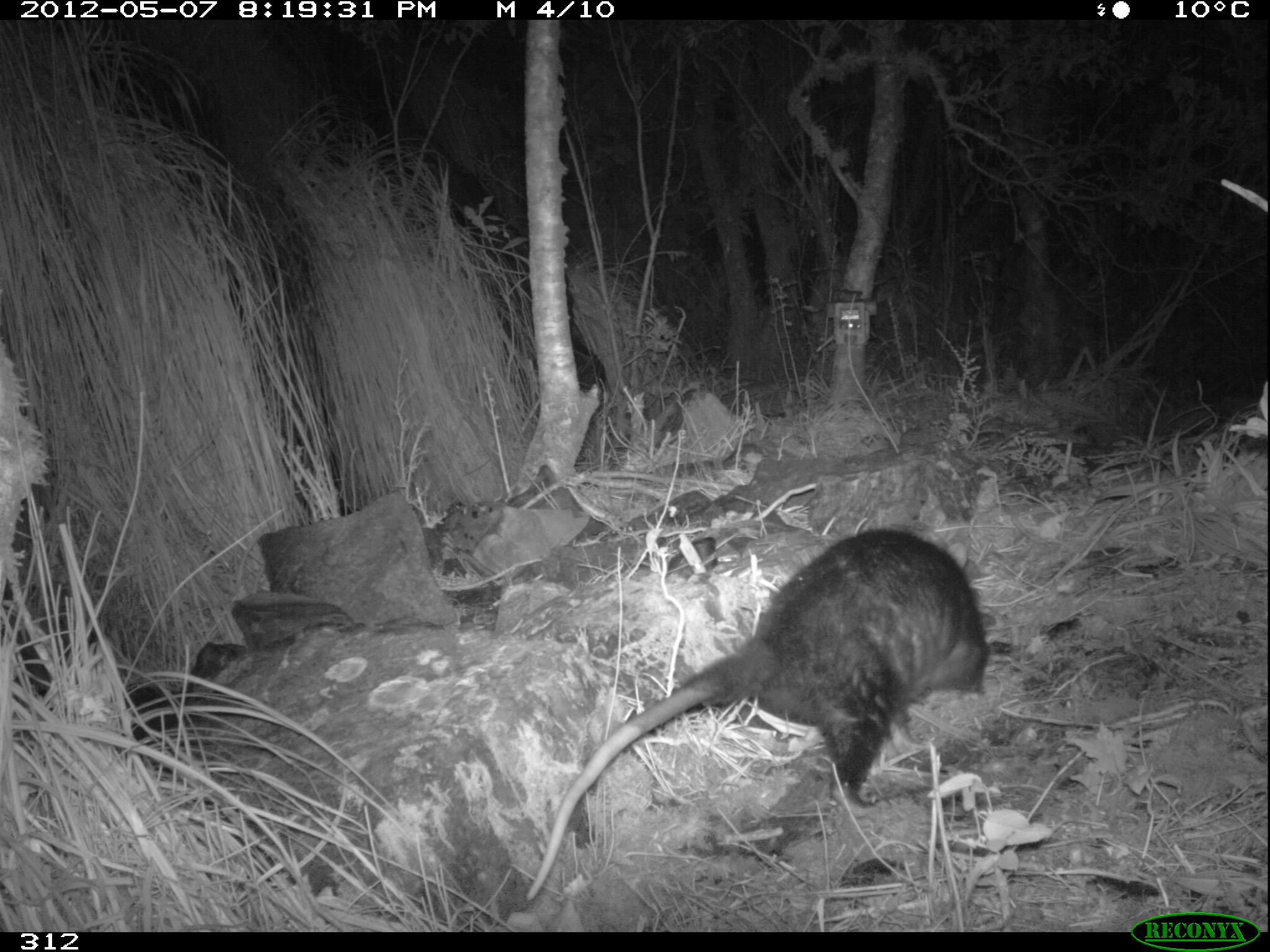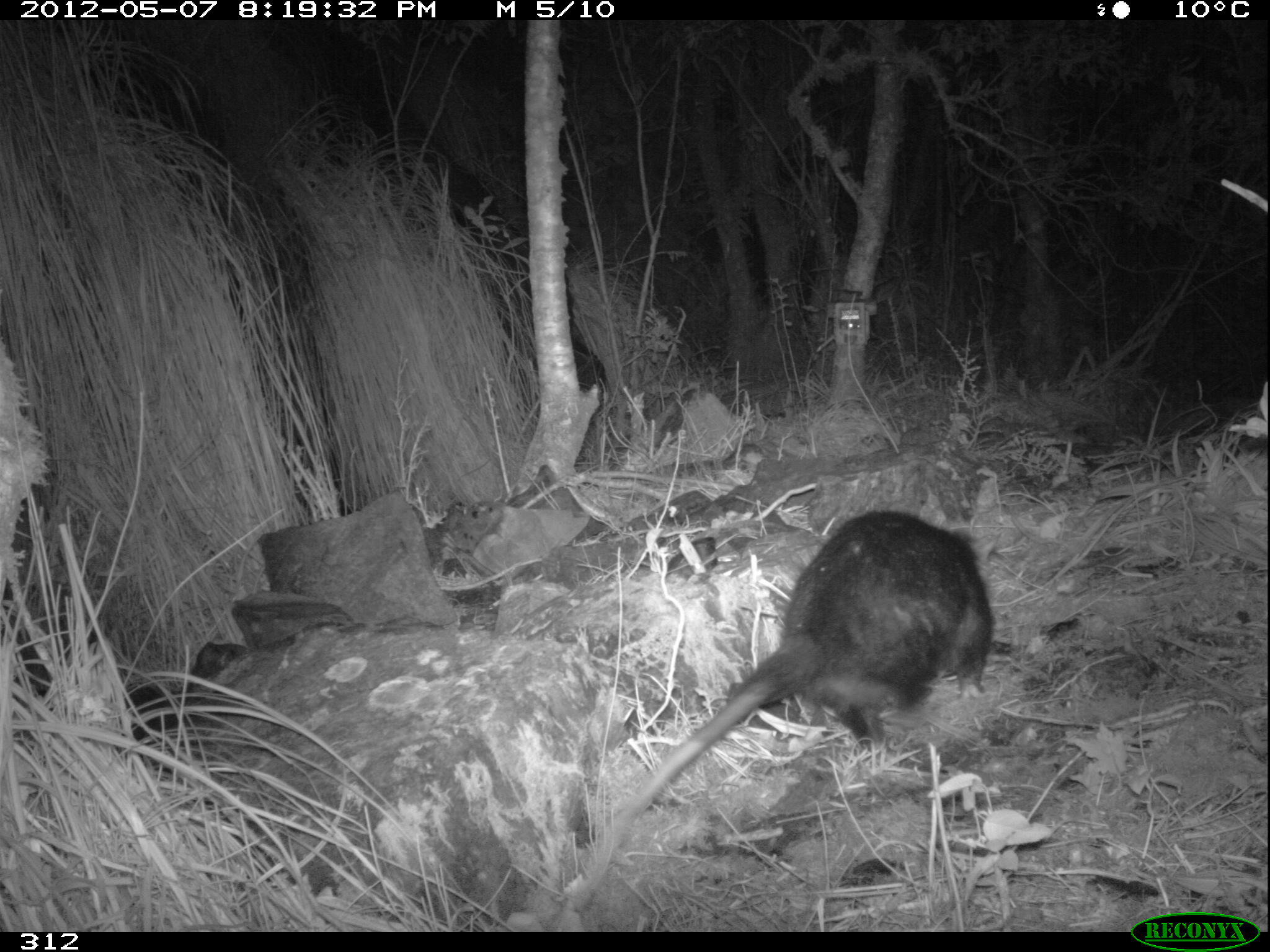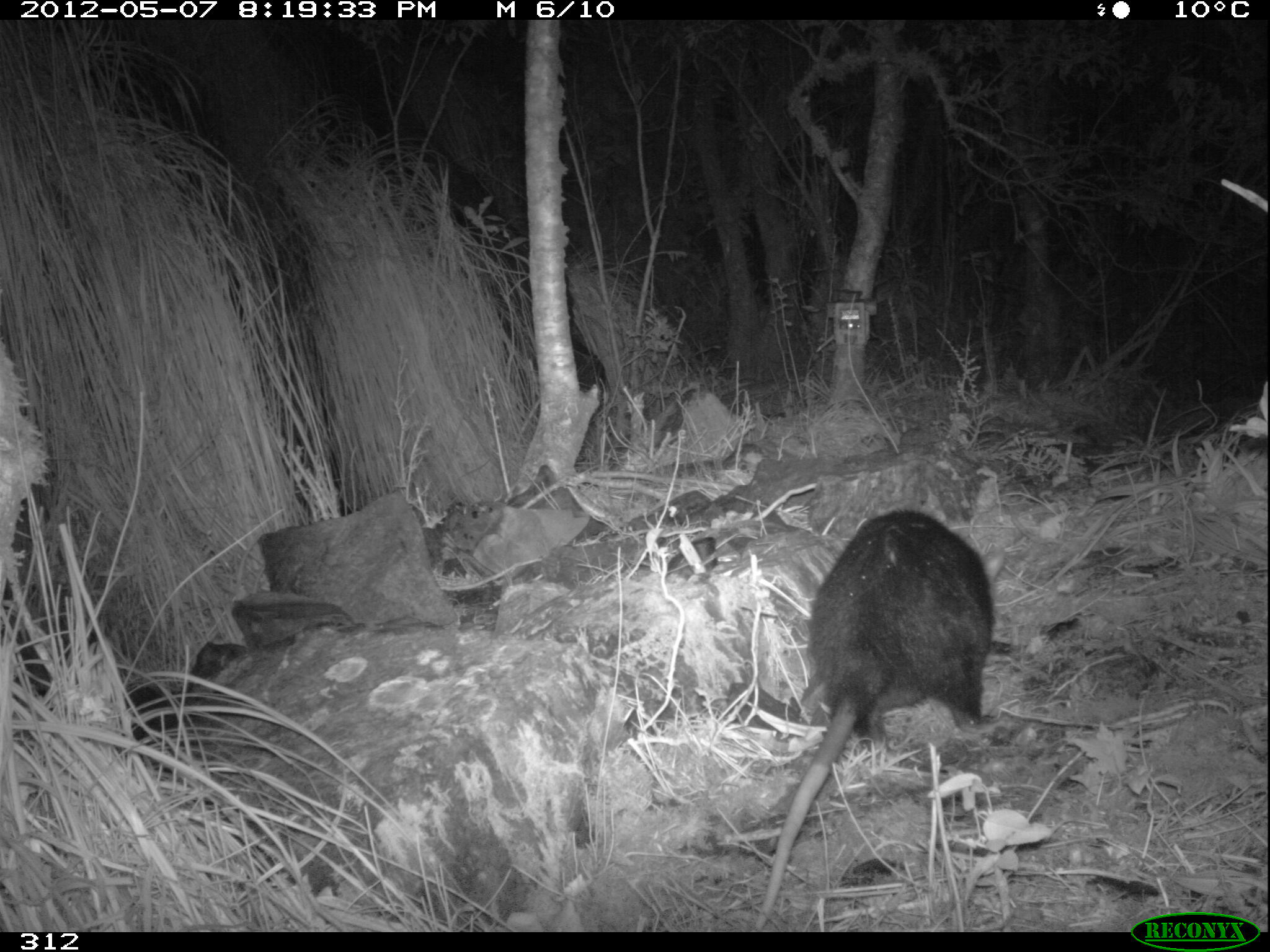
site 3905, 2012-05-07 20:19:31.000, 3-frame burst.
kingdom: Animalia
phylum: Chordata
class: Mammalia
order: Didelphimorphia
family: Didelphidae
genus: Didelphis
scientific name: Didelphis pernigra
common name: andean white-eared opossum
Didelphis pernigra (andean white-eared opossum).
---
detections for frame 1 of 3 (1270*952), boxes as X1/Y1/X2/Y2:
didelphis pernigra: 524/525/990/900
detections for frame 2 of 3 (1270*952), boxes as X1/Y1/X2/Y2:
didelphis pernigra: 570/510/997/916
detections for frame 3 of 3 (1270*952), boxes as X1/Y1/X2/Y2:
didelphis pernigra: 754/509/994/930